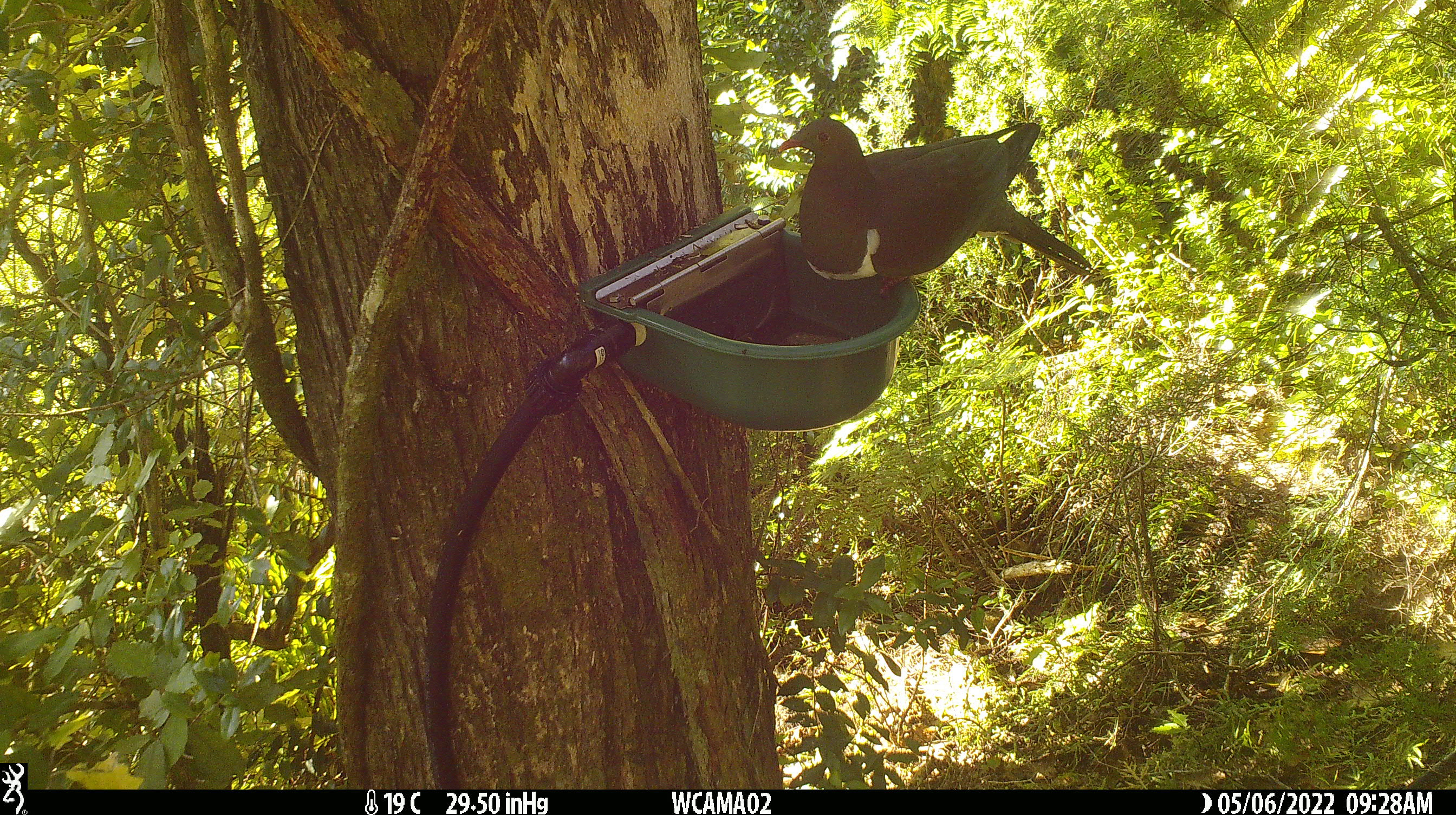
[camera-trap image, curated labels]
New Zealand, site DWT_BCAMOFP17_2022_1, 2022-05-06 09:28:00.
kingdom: Animalia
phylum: Chordata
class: Aves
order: Columbiformes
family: Columbidae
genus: Hemiphaga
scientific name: Hemiphaga novaeseelandiae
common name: new zealand pigeon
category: kereru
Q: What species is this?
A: Kereru (new zealand pigeon) (Hemiphaga novaeseelandiae).